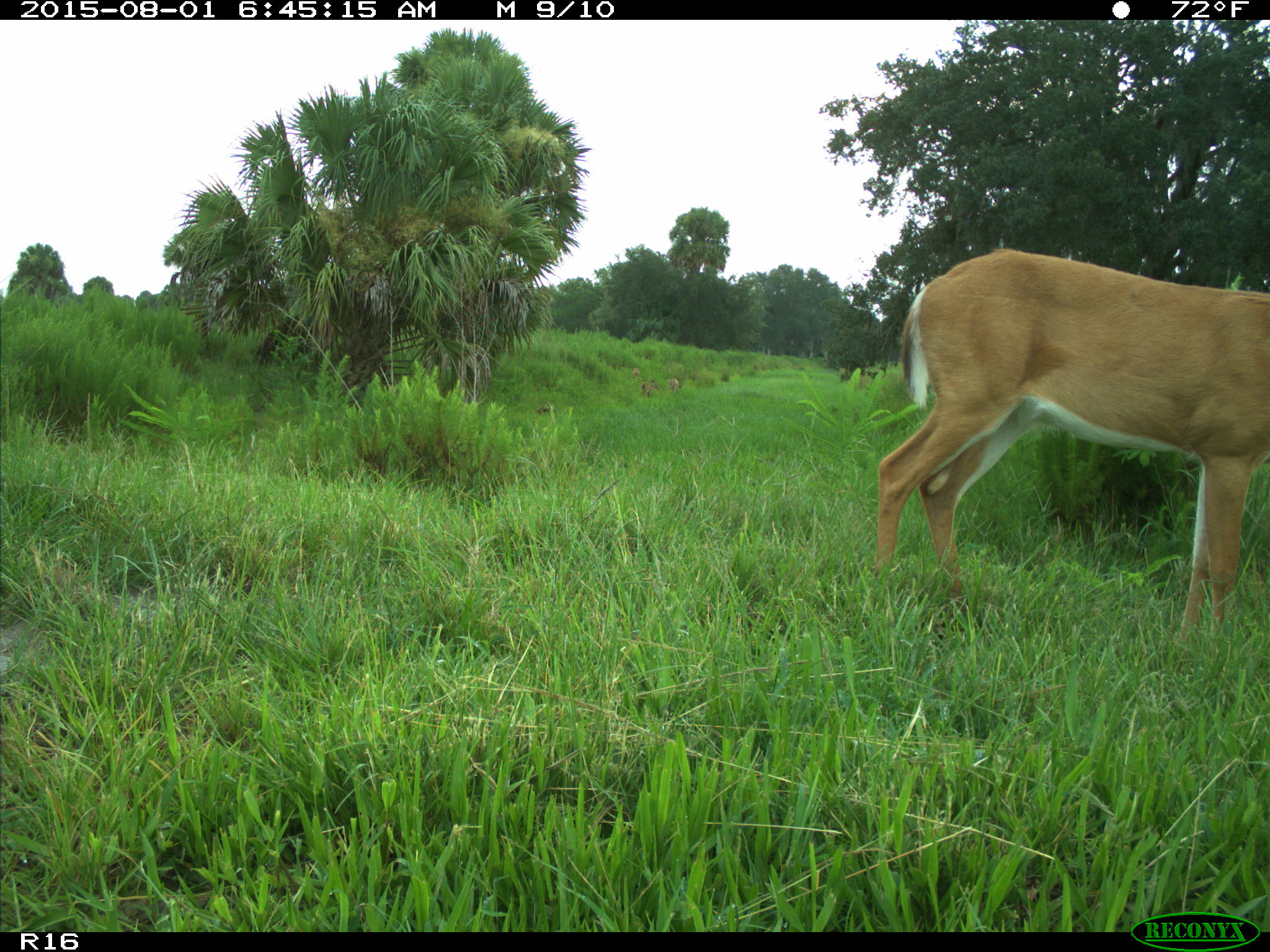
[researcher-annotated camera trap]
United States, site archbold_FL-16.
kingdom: Animalia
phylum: Chordata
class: Mammalia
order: Artiodactyla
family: Cervidae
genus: Odocoileus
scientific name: Odocoileus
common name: deer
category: unidentified deer